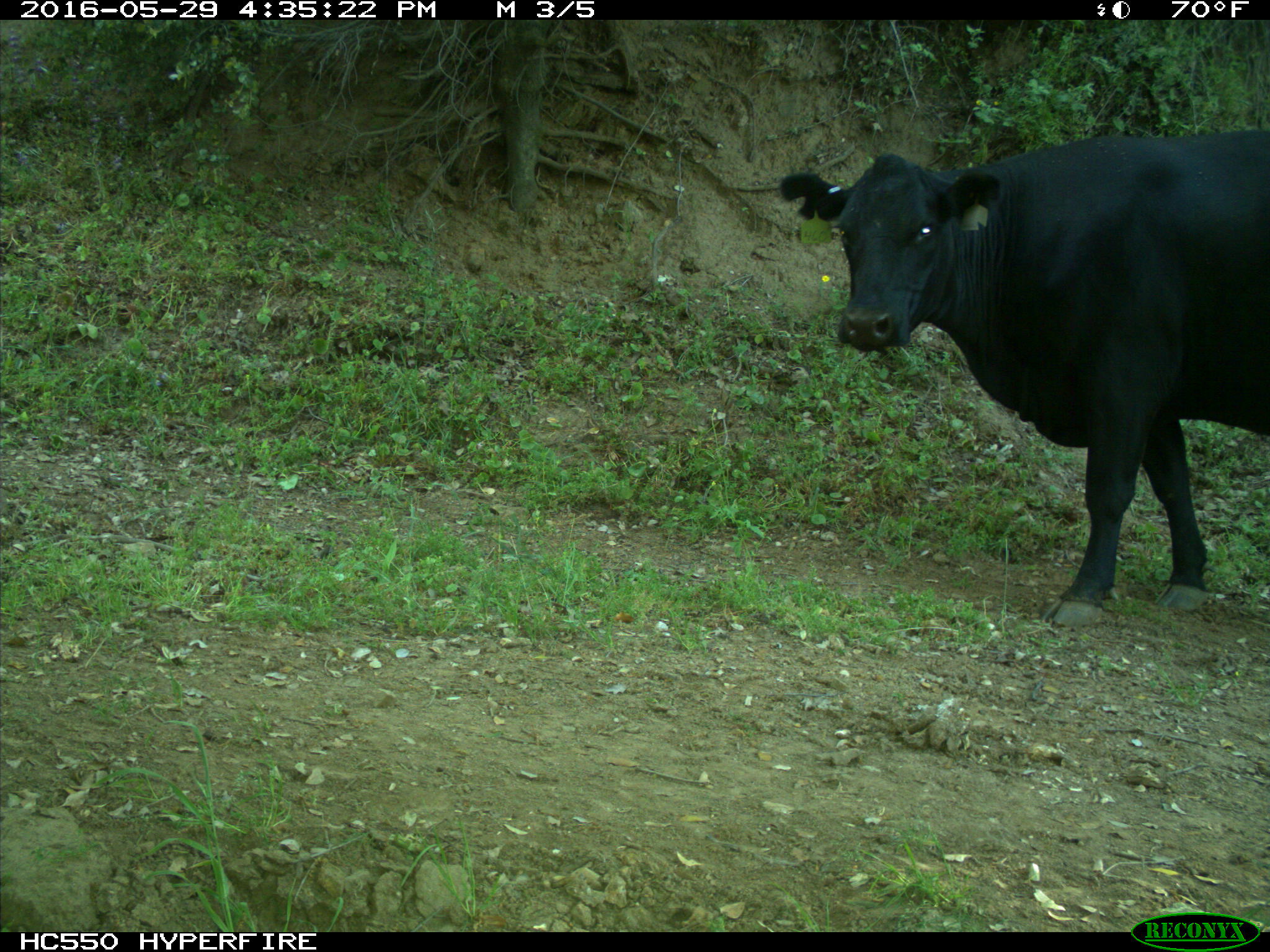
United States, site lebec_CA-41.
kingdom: Animalia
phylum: Chordata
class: Mammalia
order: Artiodactyla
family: Bovidae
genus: Bos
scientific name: Bos taurus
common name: domestic cow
Bos taurus (domestic cow).